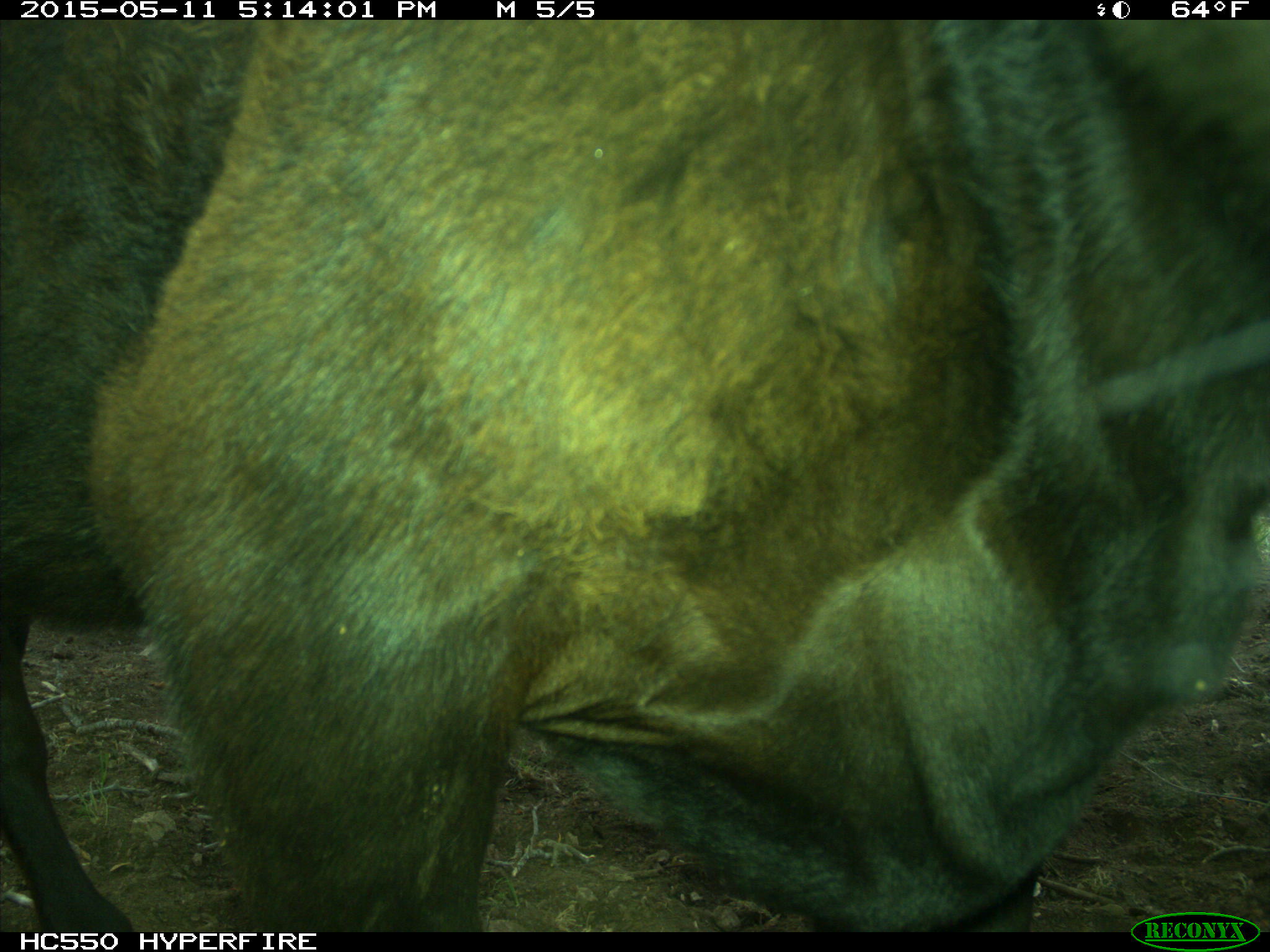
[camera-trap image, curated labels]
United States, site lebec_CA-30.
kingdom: Animalia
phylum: Chordata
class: Mammalia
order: Artiodactyla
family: Bovidae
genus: Bos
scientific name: Bos taurus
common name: domestic cow